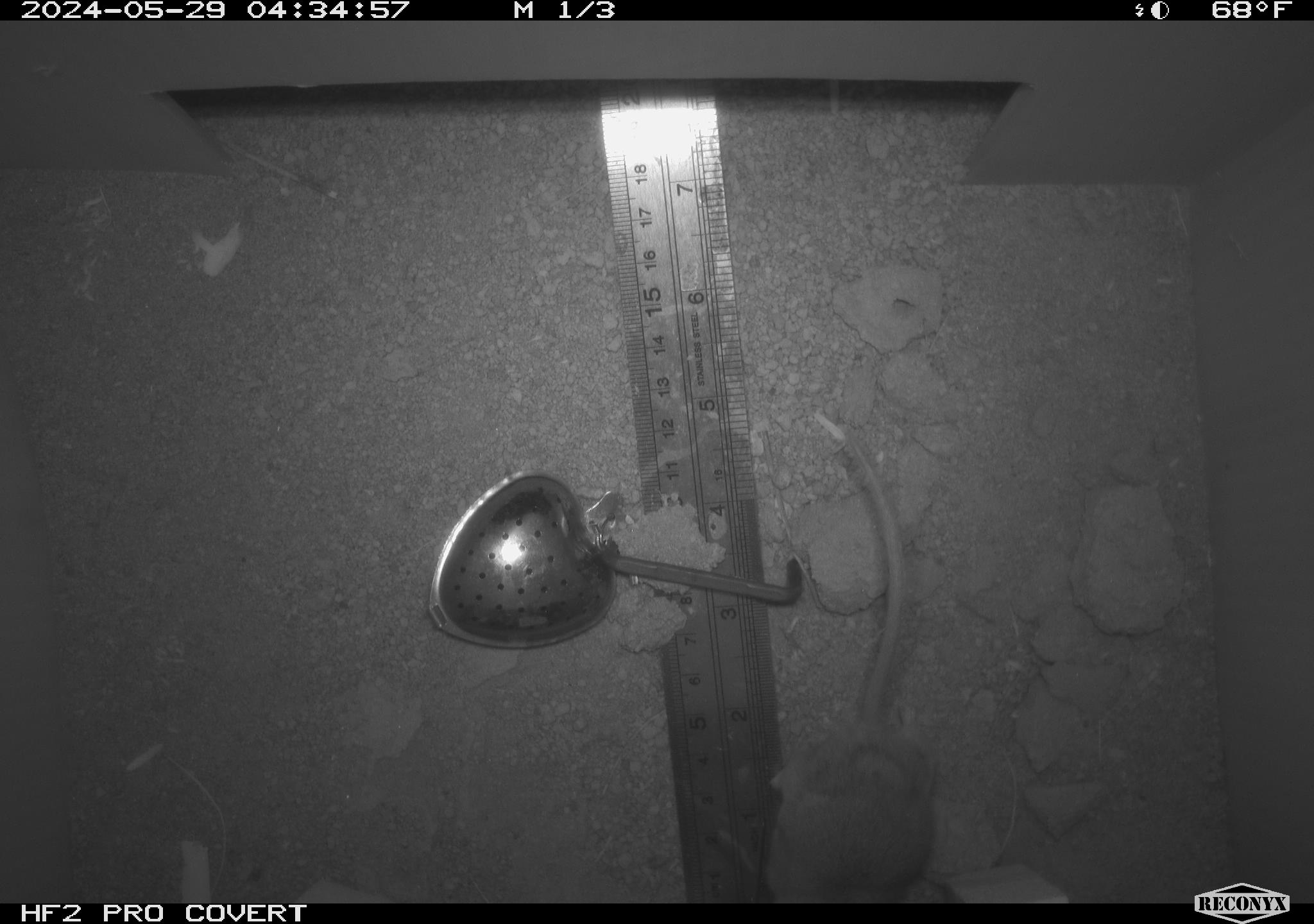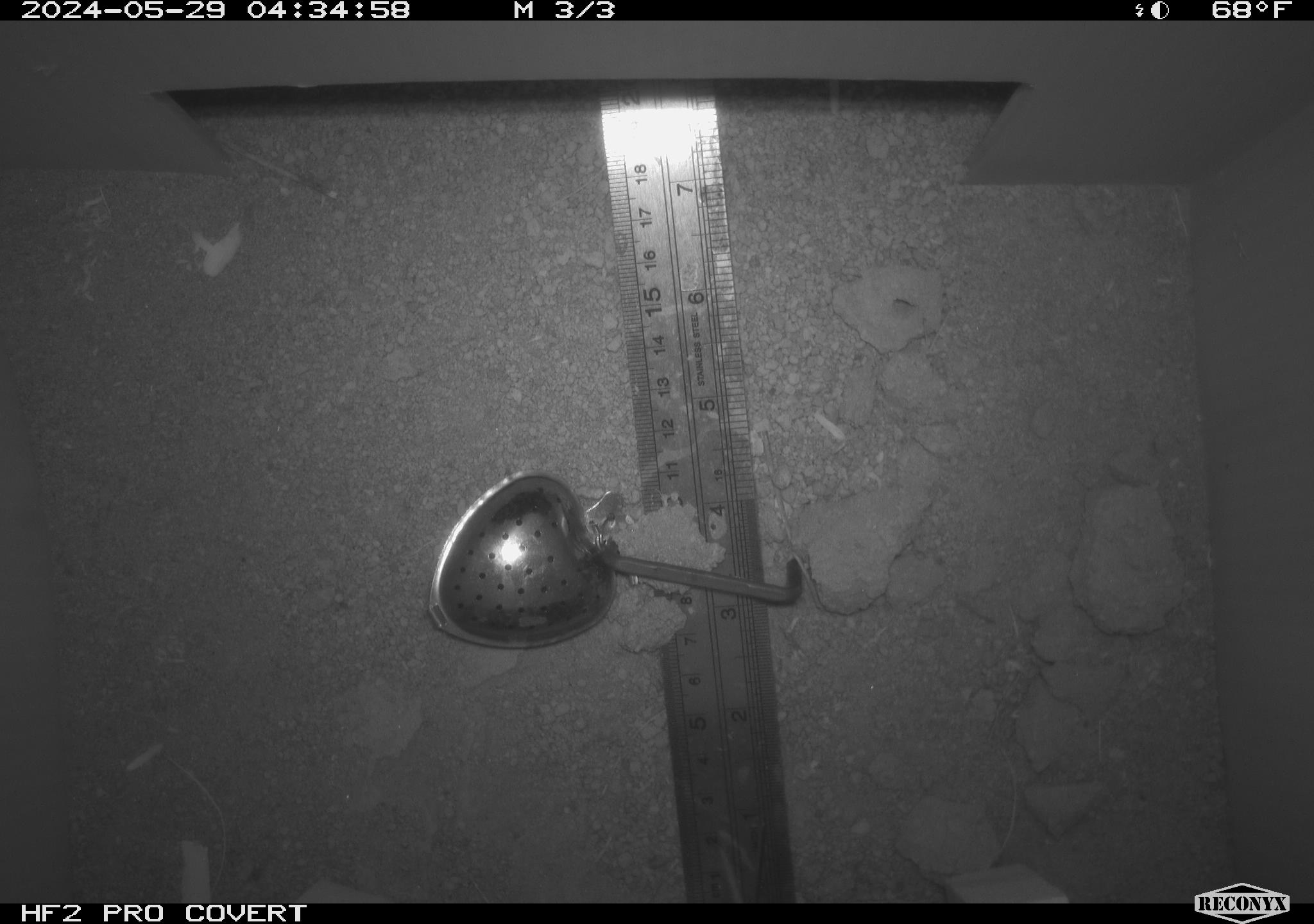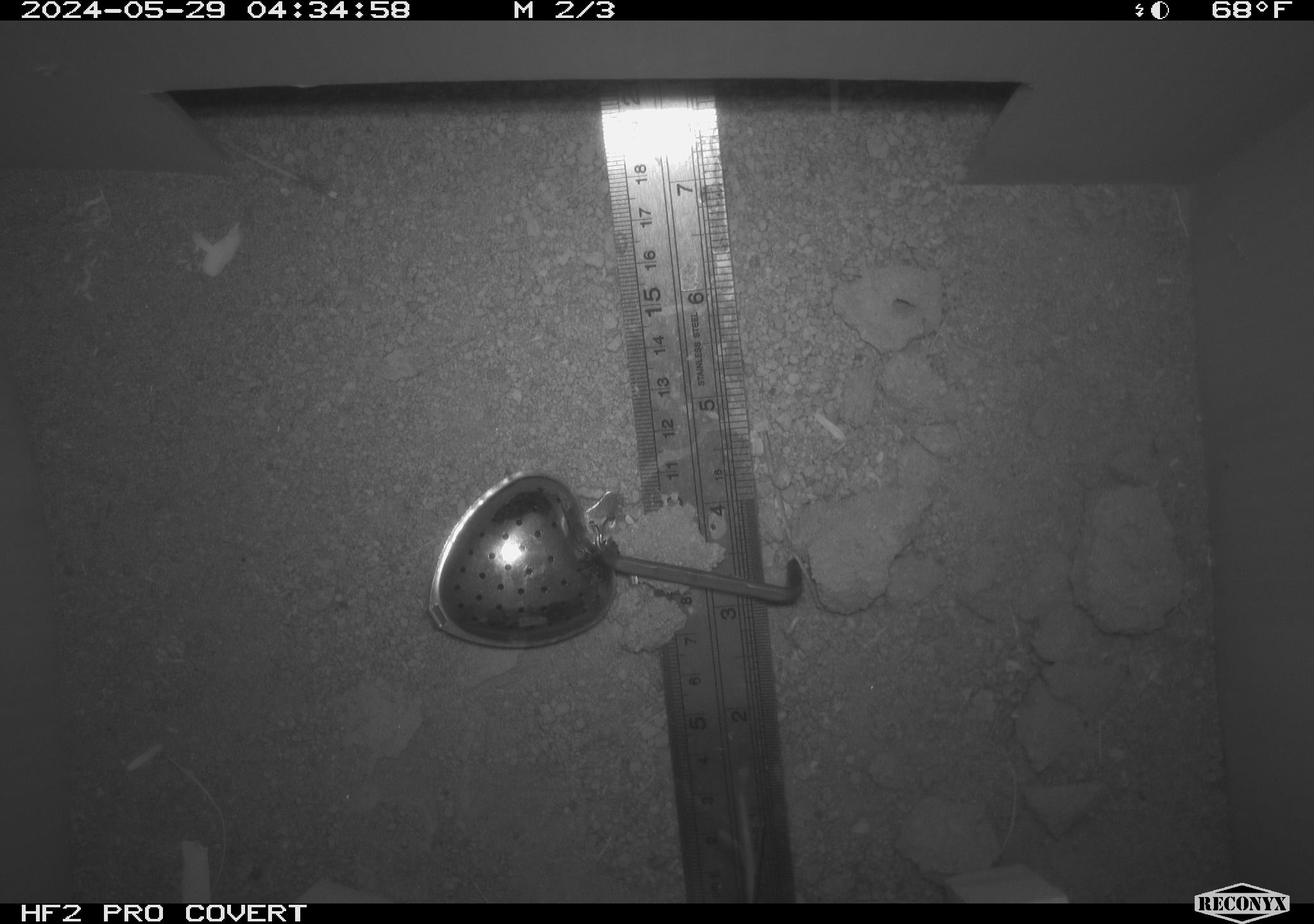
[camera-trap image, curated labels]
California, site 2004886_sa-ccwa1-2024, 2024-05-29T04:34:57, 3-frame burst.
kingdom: Animalia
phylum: Chordata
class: Mammalia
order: Rodentia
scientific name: Rodentia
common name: mouse species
Mouse species (Rodentia).